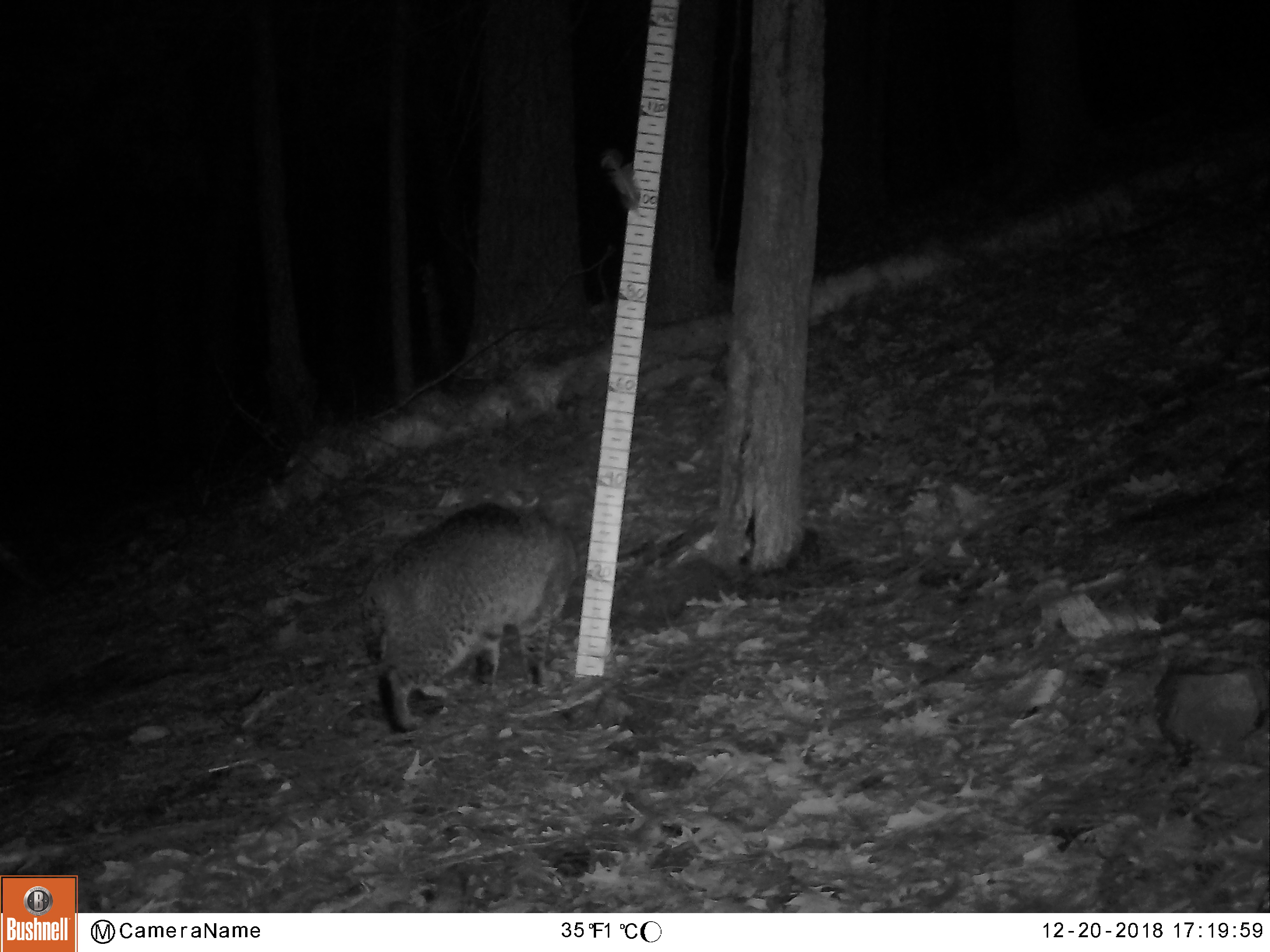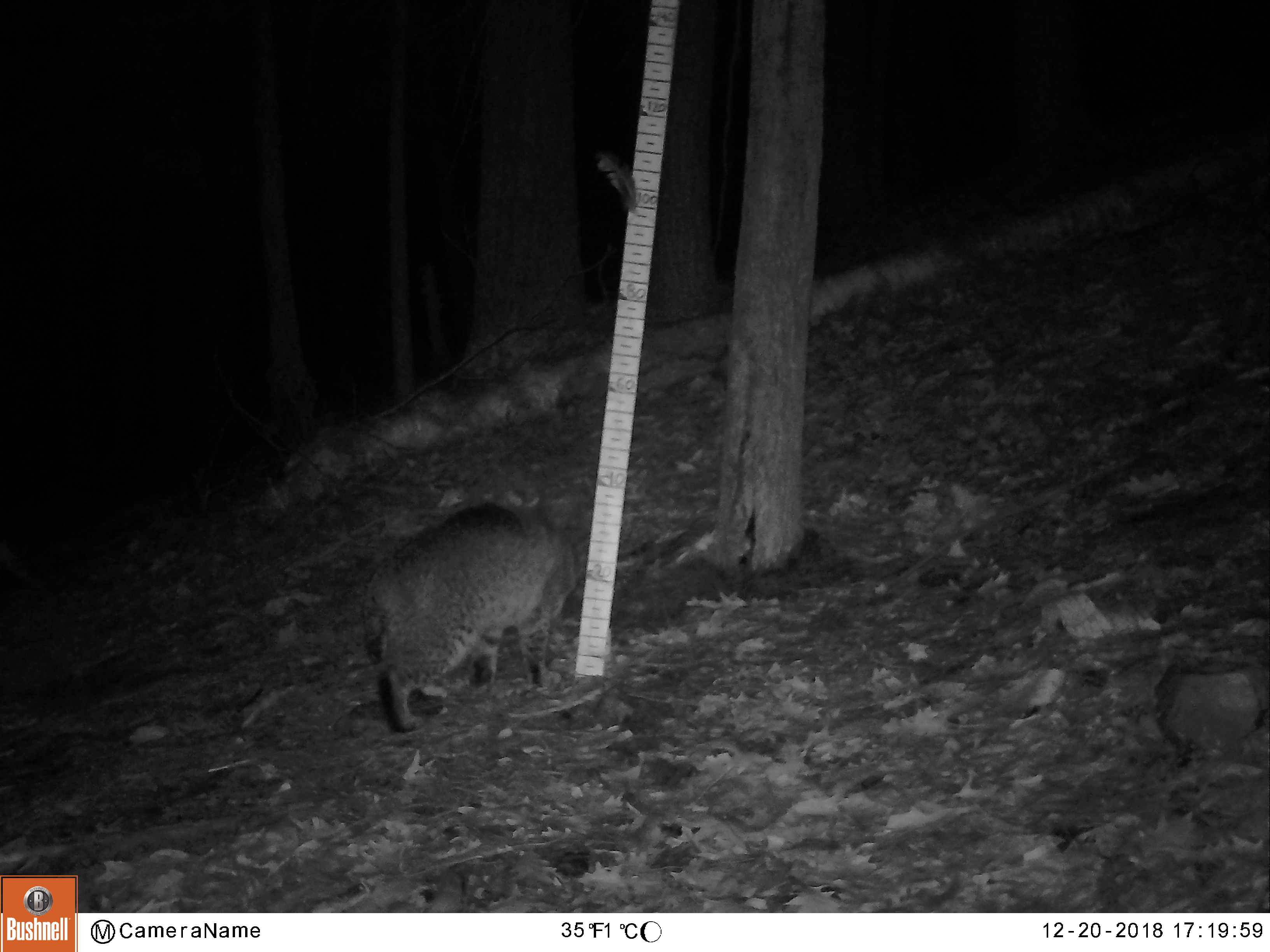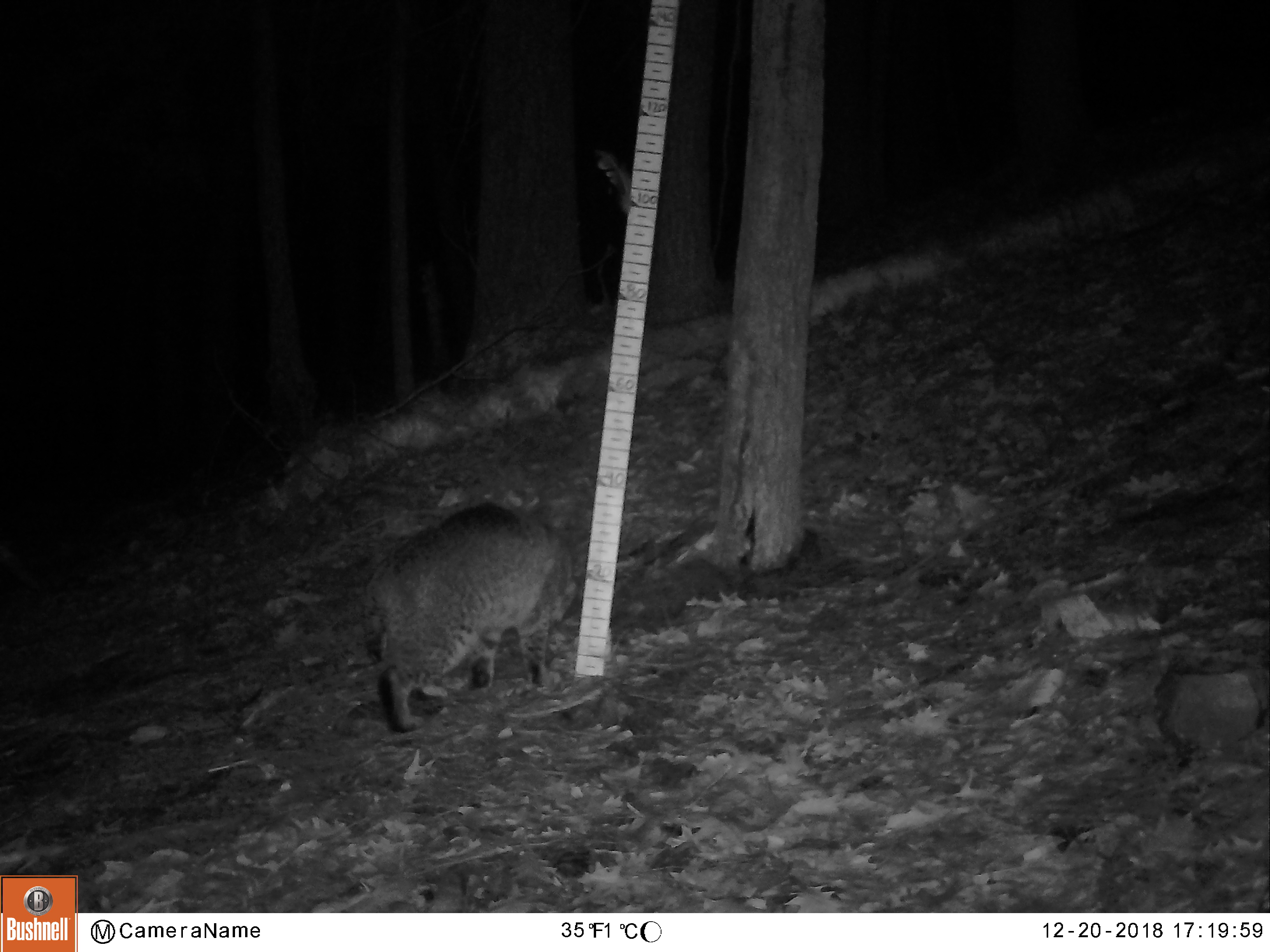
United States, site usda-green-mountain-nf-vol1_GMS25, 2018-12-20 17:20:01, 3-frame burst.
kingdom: Animalia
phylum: Chordata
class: Mammalia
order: Carnivora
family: Felidae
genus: Lynx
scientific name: Lynx rufus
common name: bobcat